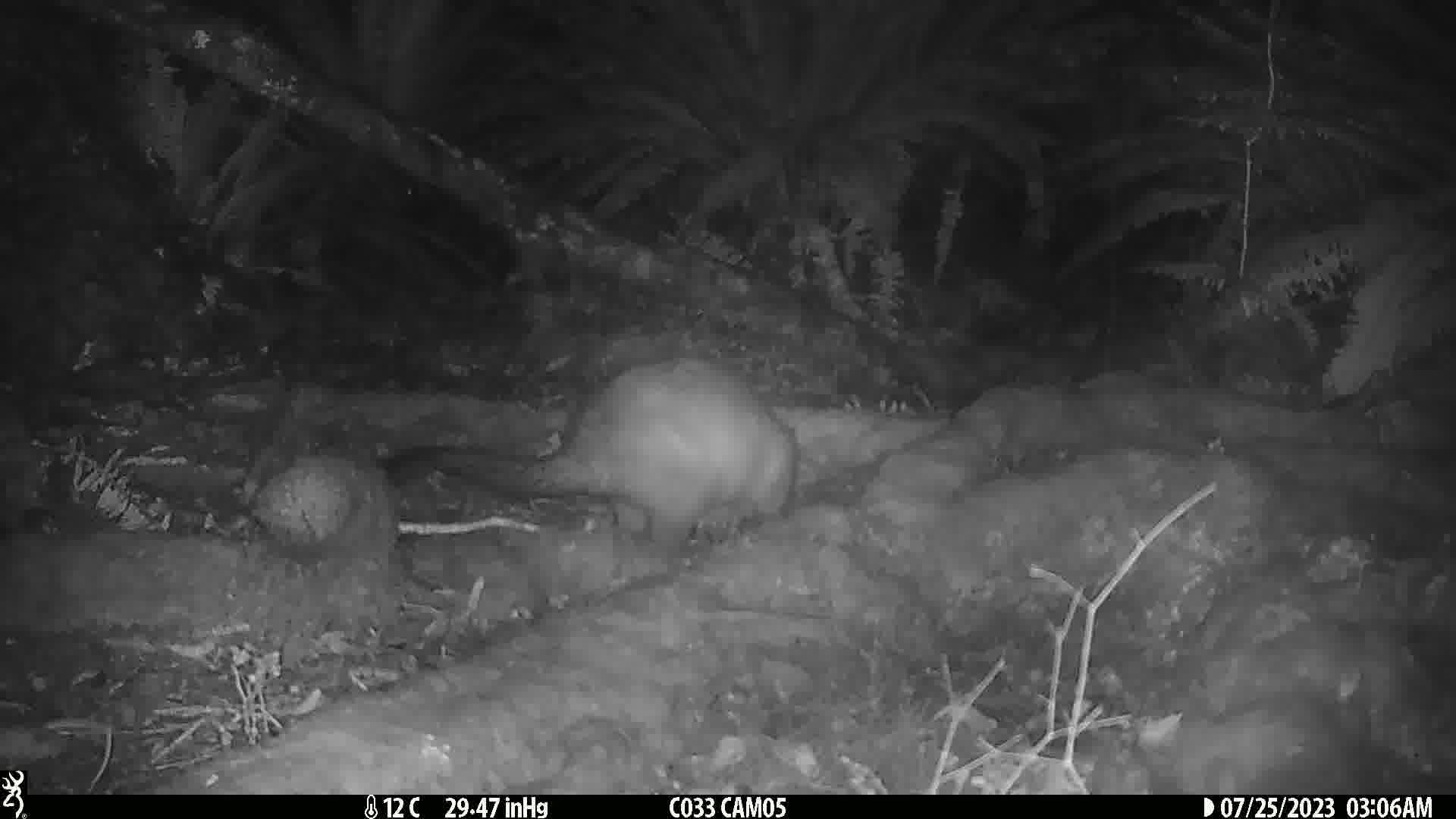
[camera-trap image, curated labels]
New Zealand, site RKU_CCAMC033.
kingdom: Animalia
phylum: Chordata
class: Mammalia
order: Diprotodontia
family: Phalangeridae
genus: Trichosurus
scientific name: Trichosurus vulpecula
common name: common brushtail possum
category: possum